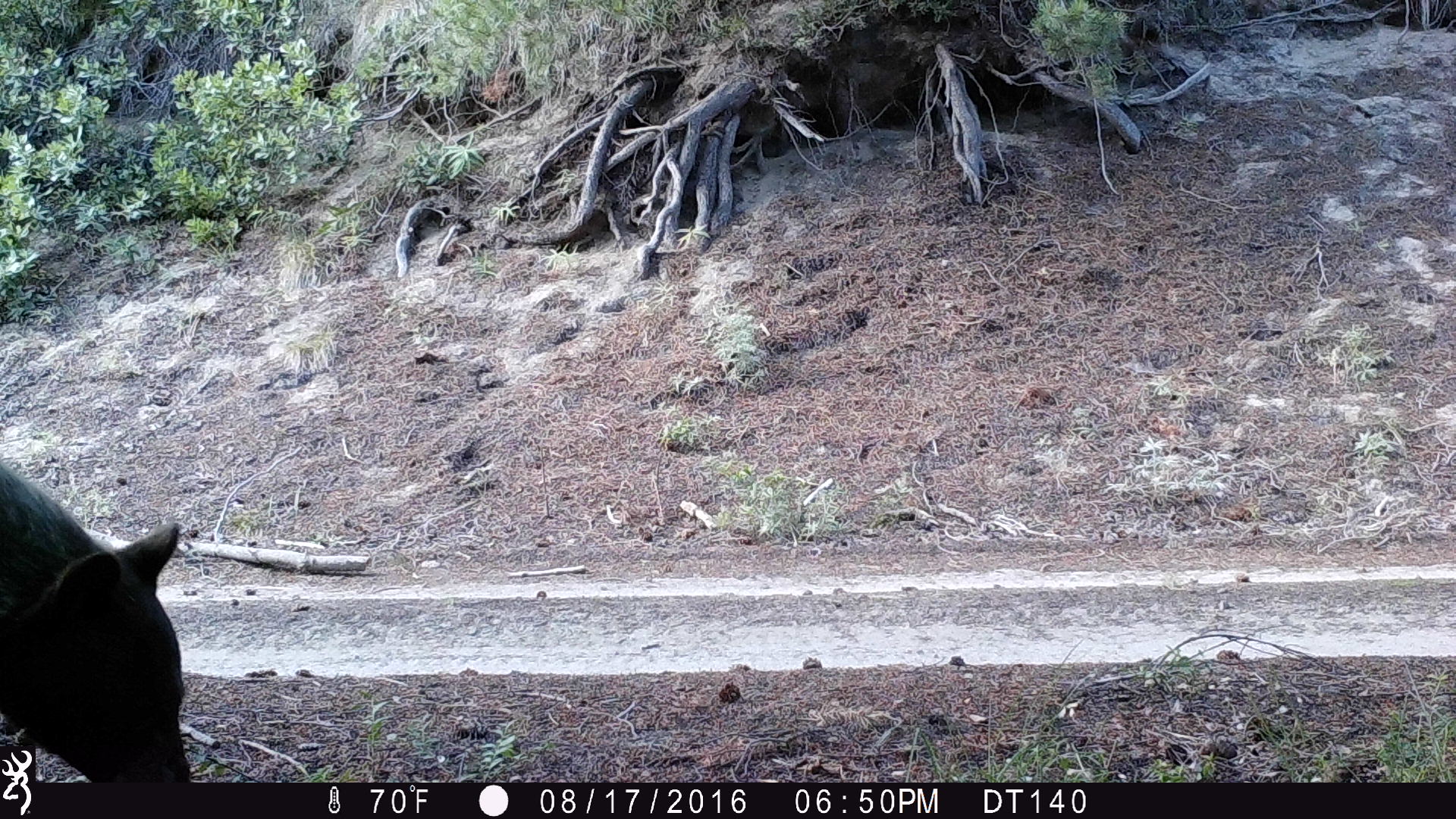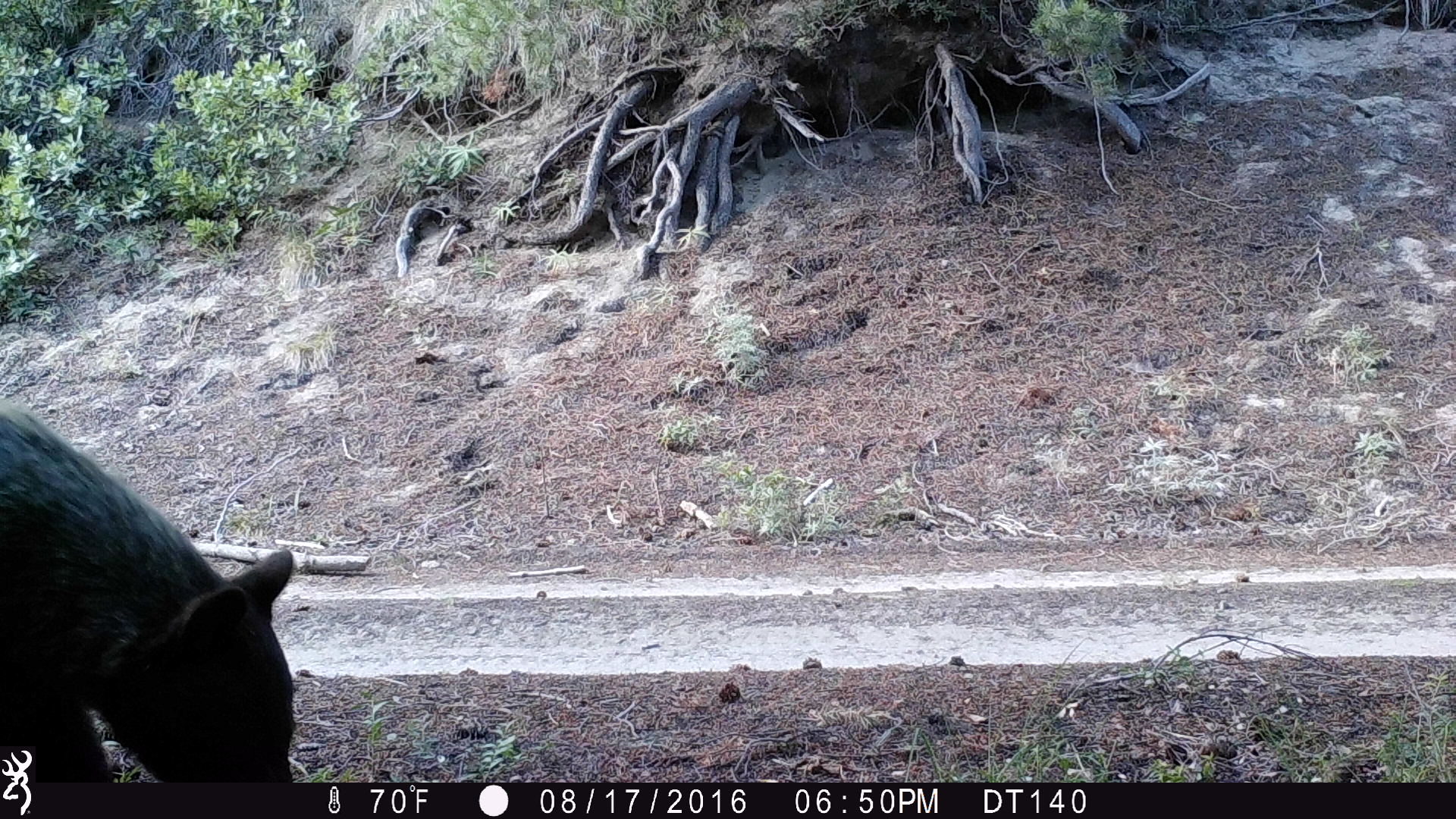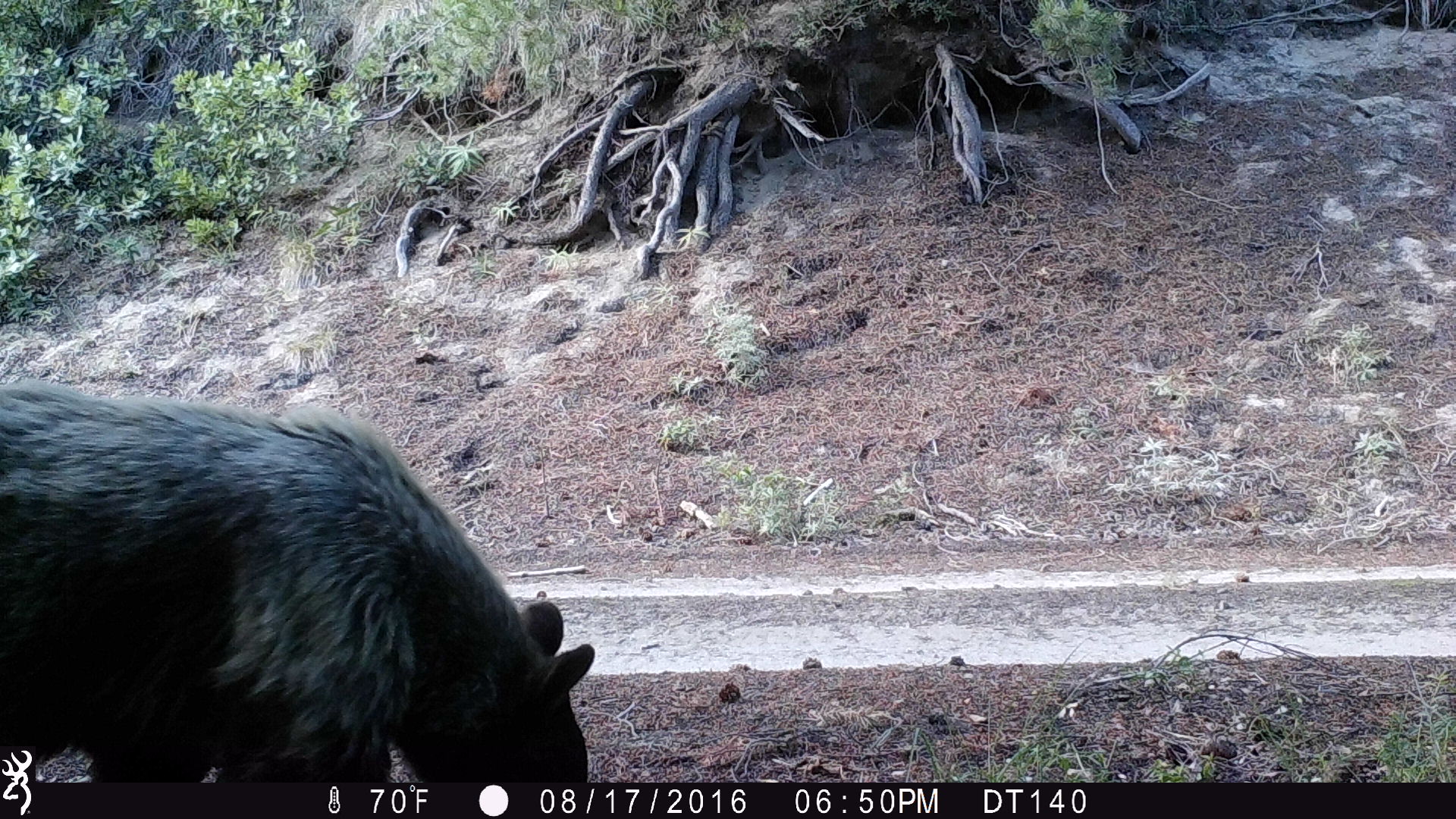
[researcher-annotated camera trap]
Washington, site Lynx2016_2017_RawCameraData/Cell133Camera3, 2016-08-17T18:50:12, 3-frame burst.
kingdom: Animalia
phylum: Chordata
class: Mammalia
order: Carnivora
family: Ursidae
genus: Ursus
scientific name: Ursus americanus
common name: american black bear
Ursus americanus (american black bear). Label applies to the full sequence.